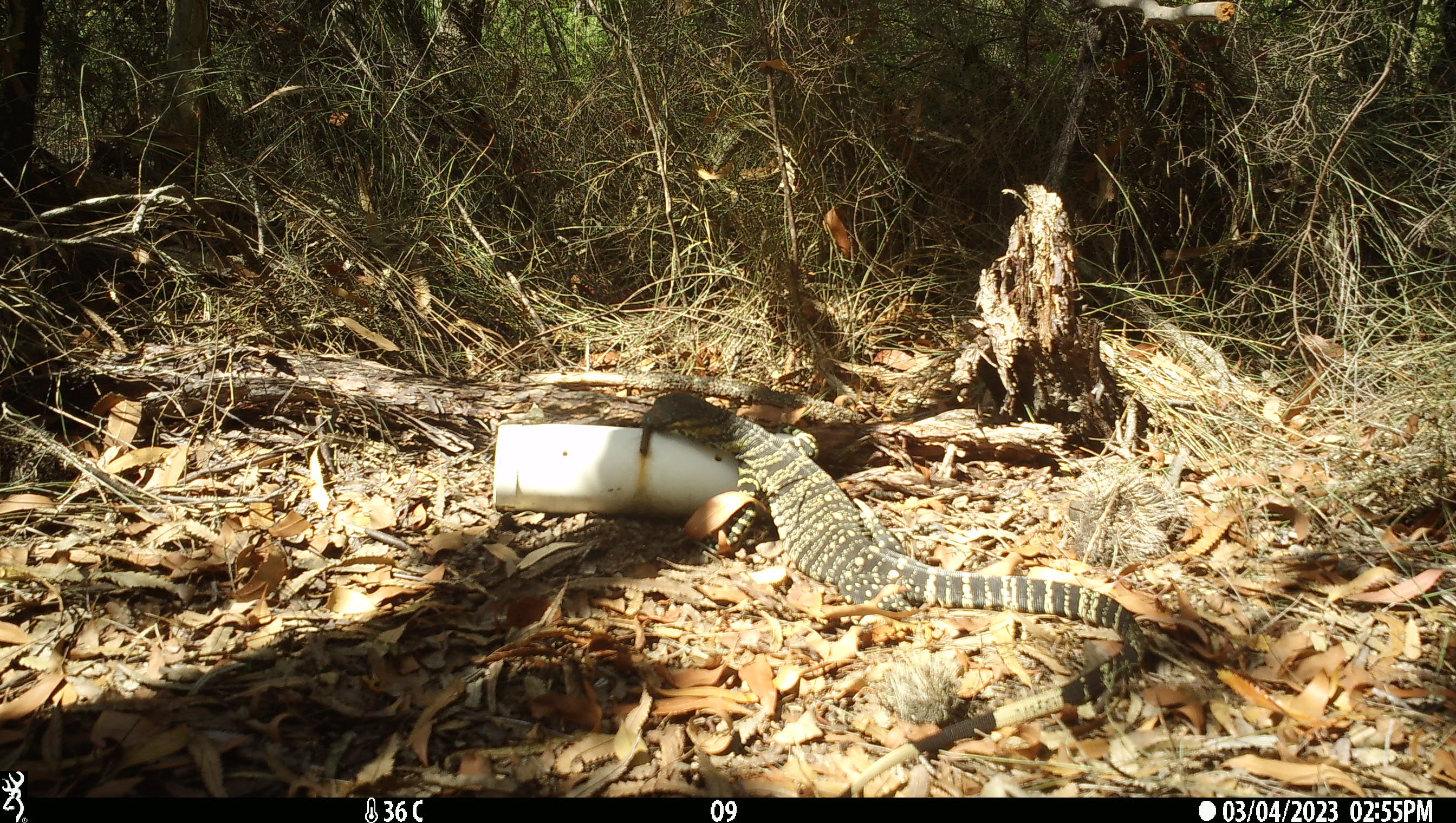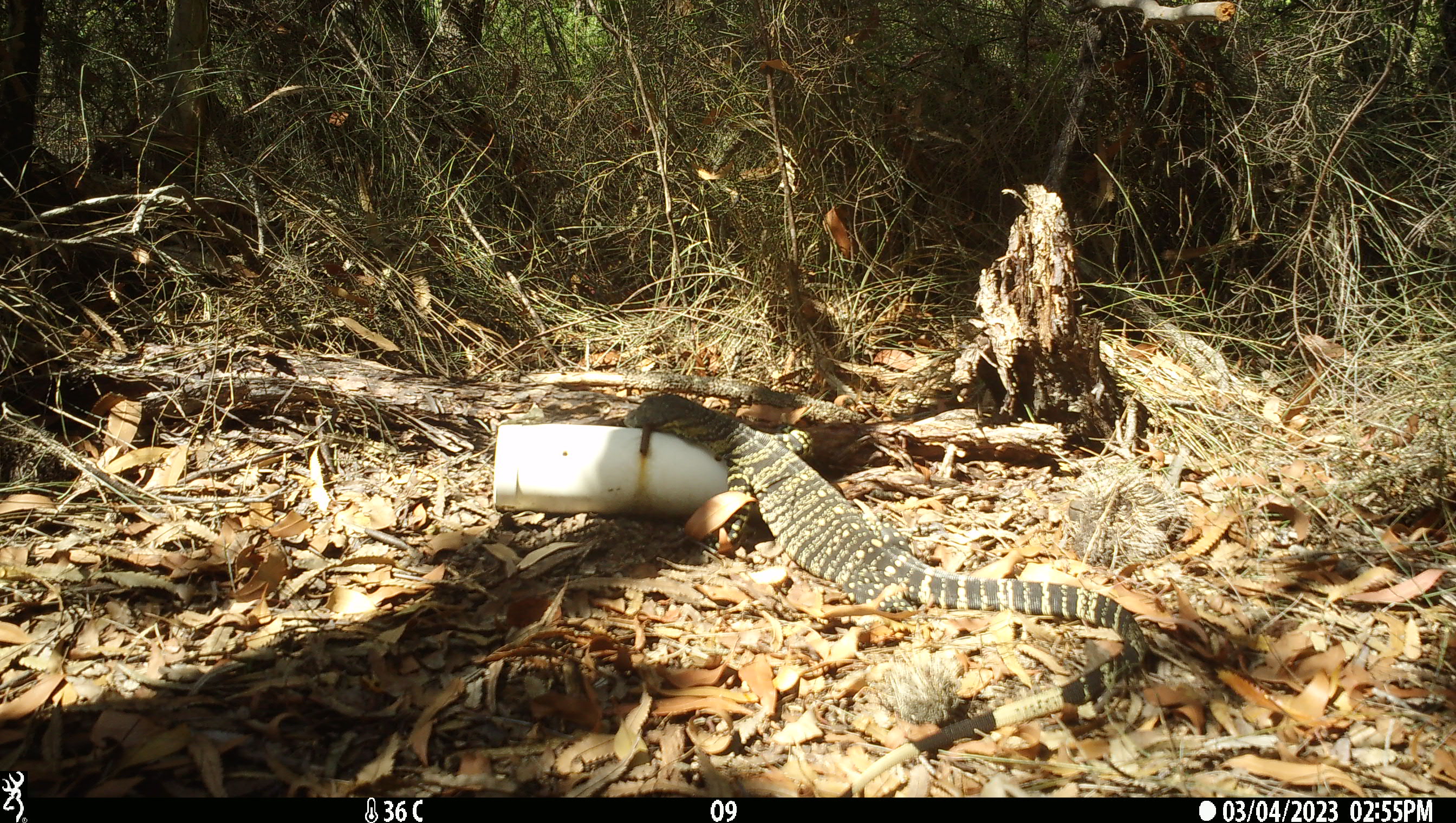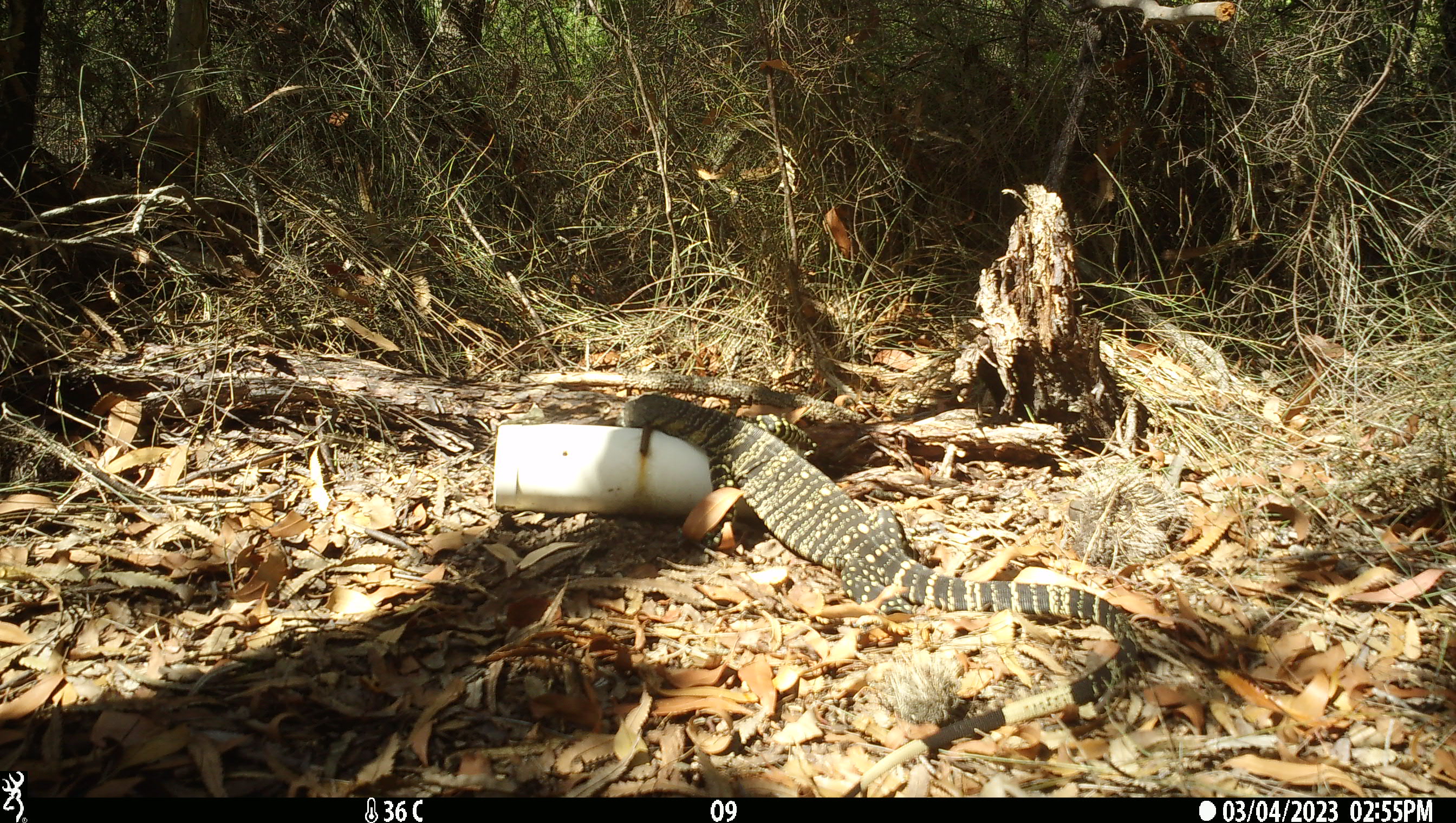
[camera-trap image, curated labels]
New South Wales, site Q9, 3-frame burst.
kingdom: Animalia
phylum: Chordata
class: Reptilia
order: Squamata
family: Varanidae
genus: Varanus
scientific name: Varanus varius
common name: lace monitor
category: goanna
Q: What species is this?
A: Goanna (lace monitor) (Varanus varius).